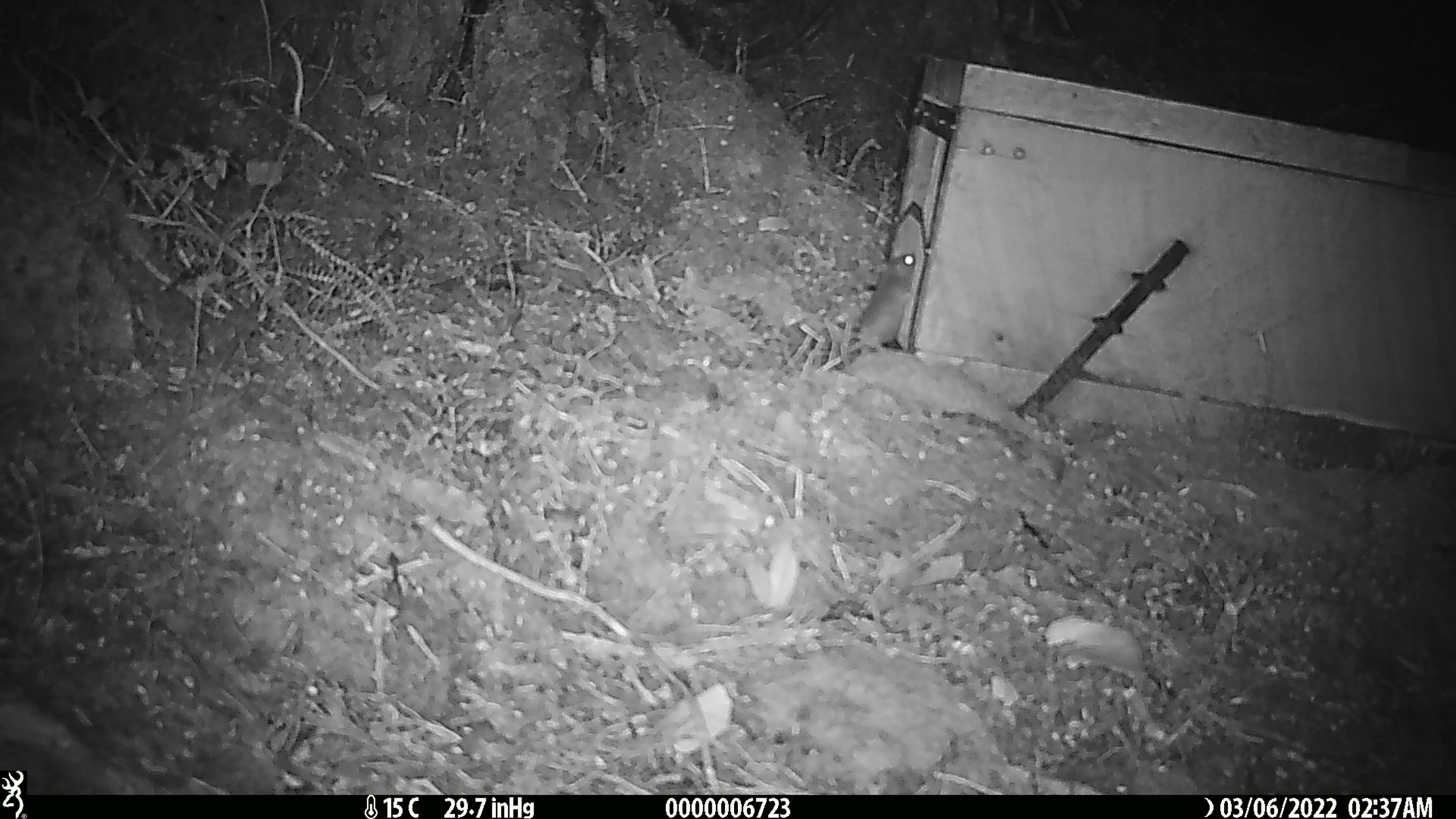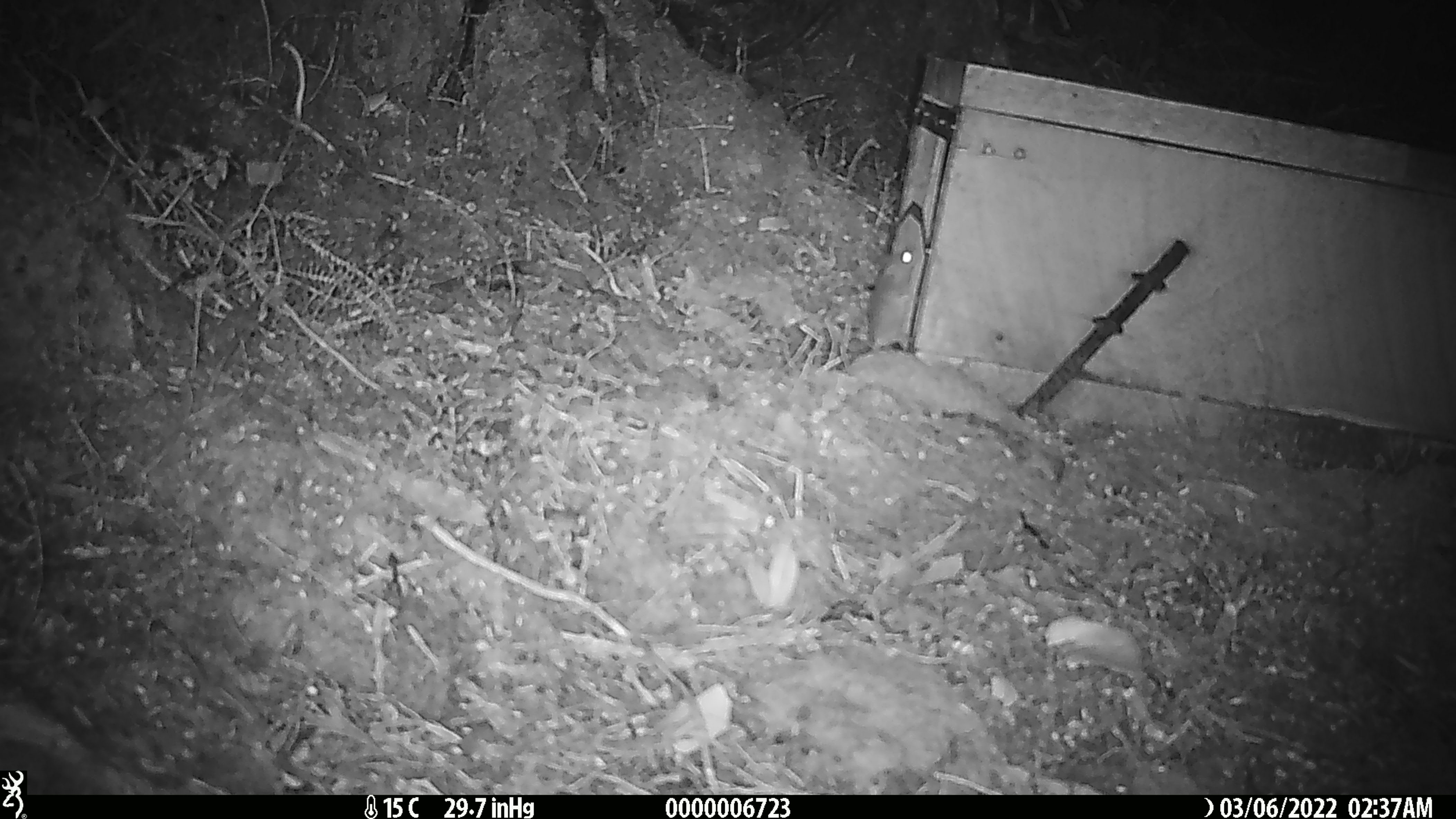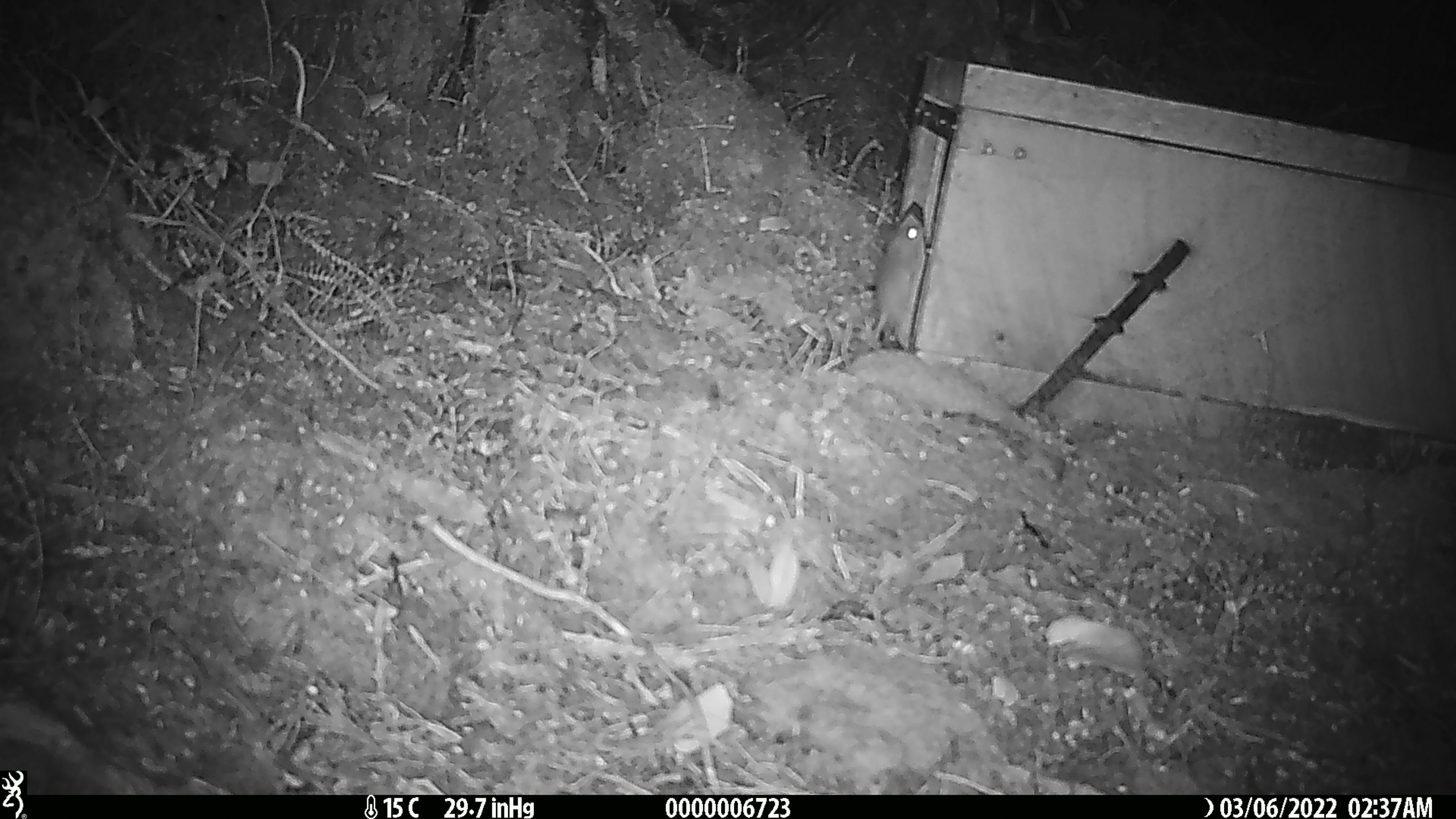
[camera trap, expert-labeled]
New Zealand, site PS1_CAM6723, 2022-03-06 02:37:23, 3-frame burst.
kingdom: Animalia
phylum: Chordata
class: Mammalia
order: Rodentia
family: Muridae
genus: Mus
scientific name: Mus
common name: mouse